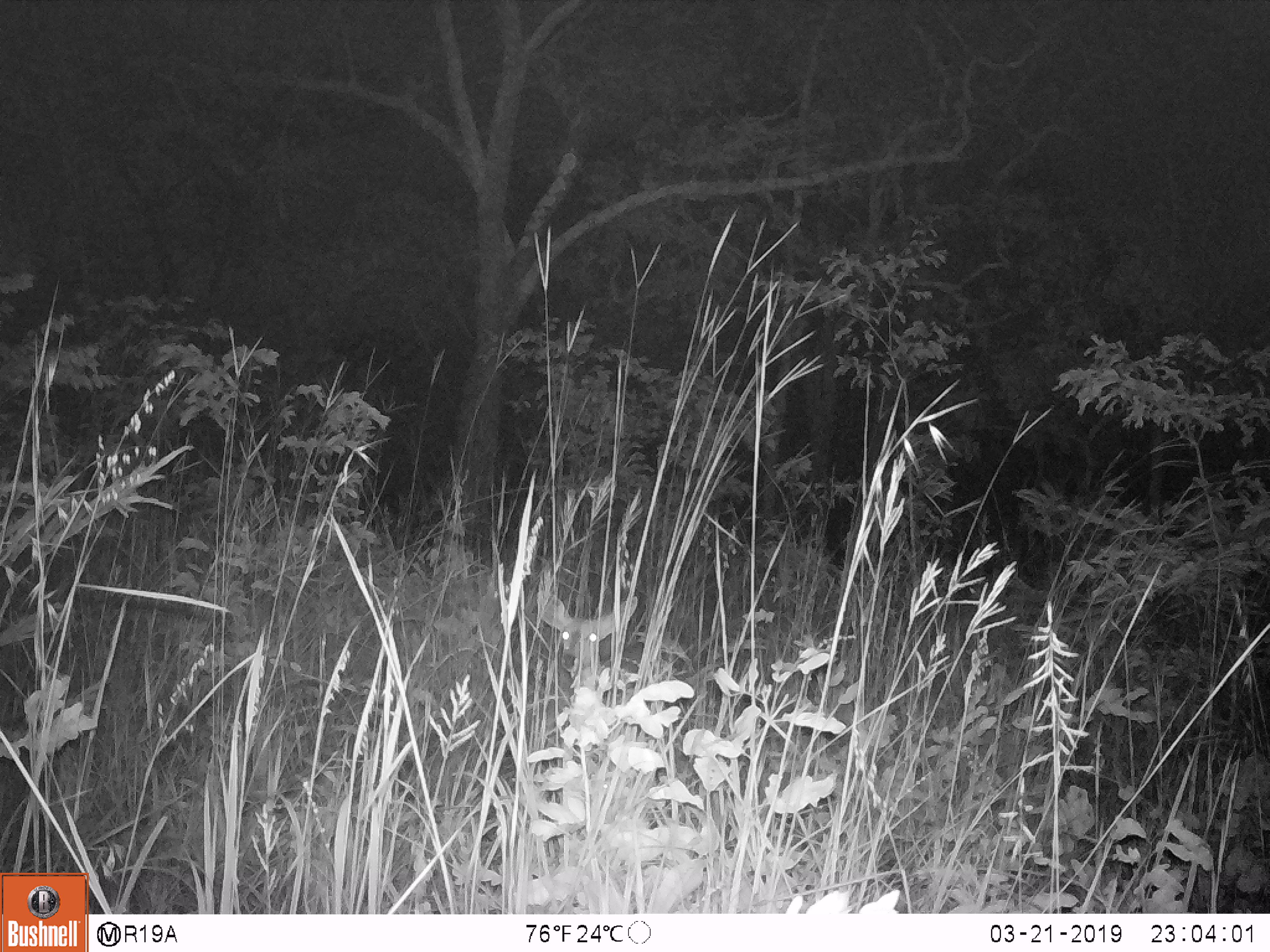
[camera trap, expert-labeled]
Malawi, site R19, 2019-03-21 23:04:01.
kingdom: Animalia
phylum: Chordata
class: Mammalia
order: Artiodactyla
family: Bovidae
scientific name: Antilopinae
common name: small antelope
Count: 1.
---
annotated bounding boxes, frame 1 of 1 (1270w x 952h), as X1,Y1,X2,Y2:
small antelope: 523,581,654,703